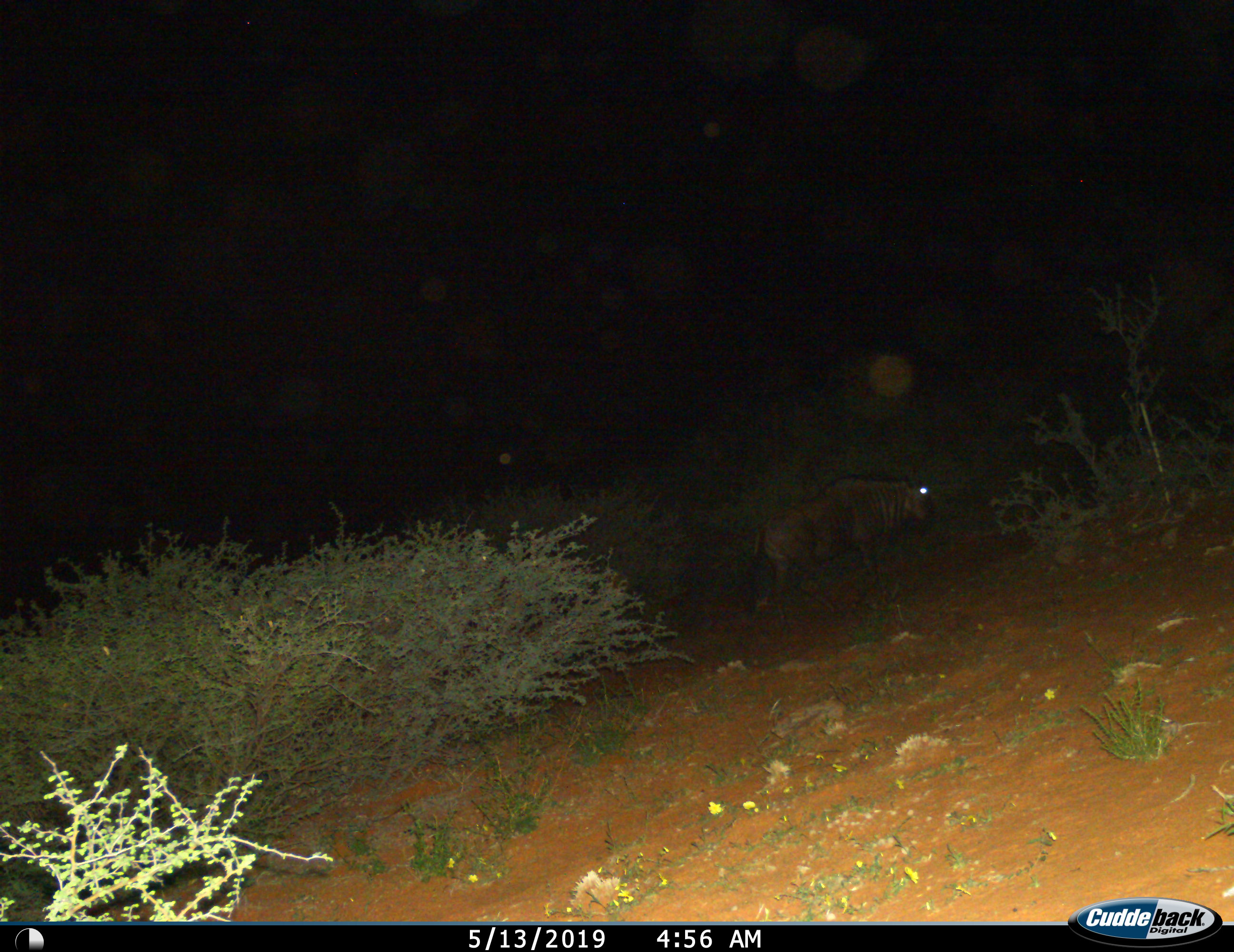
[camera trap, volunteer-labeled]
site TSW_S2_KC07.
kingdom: Animalia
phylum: Chordata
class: Mammalia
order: Artiodactyla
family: Bovidae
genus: Connochaetes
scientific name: Connochaetes taurinus taurinus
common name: blue wildebeest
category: wildebeestblue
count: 1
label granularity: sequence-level